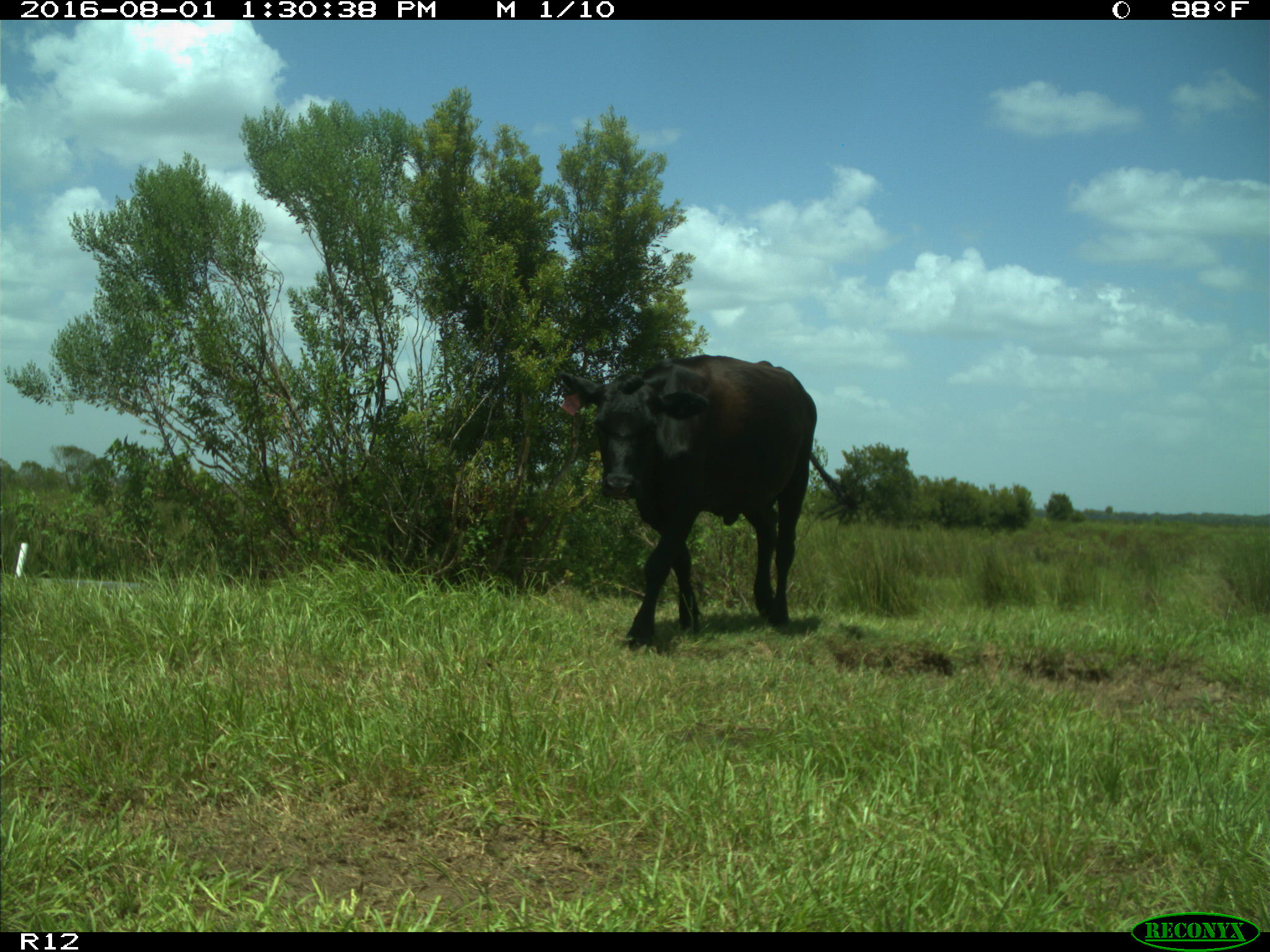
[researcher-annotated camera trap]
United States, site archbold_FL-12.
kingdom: Animalia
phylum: Chordata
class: Mammalia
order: Artiodactyla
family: Bovidae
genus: Bos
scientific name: Bos taurus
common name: domestic cow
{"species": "Bos taurus (domestic cow)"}